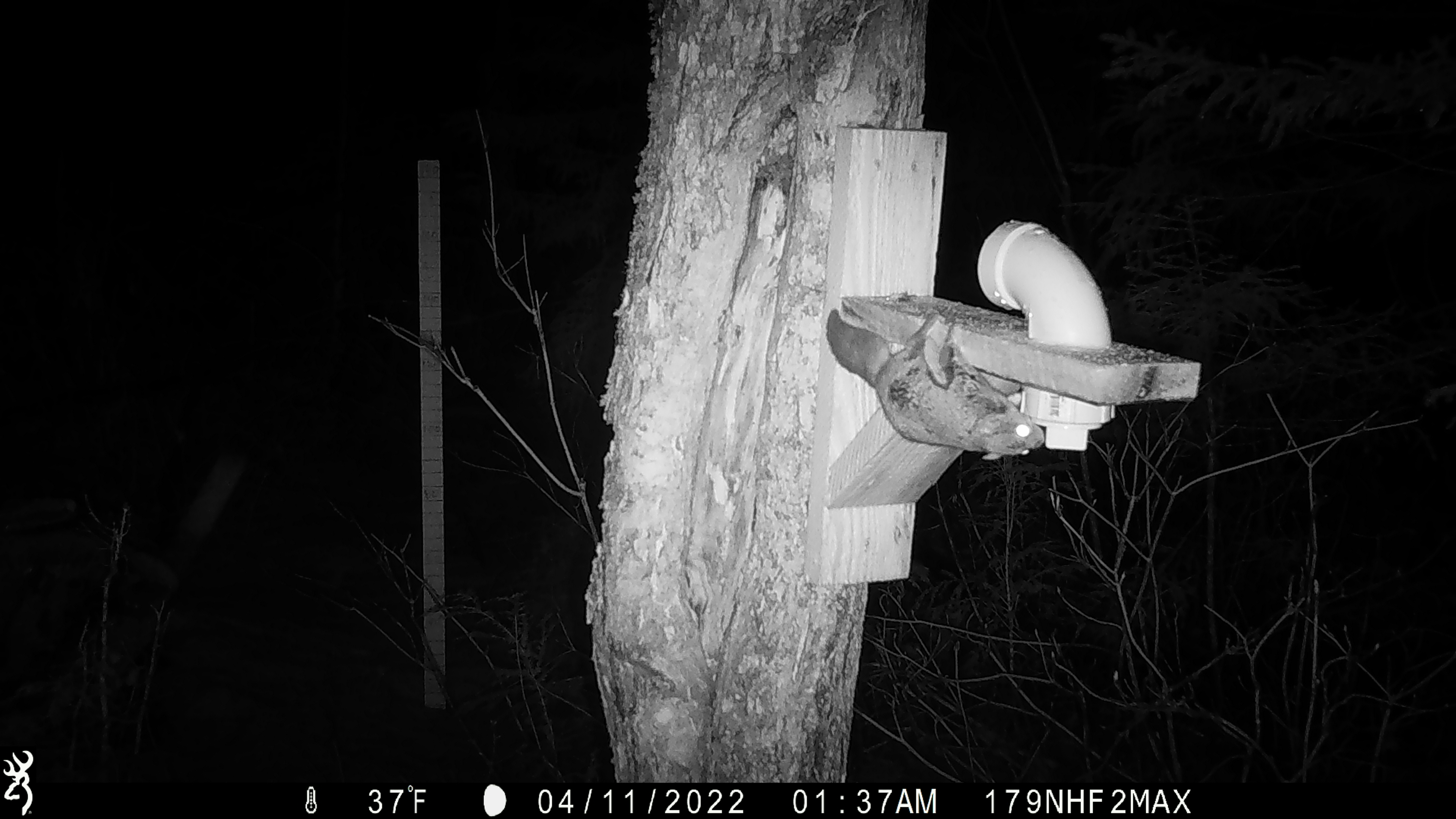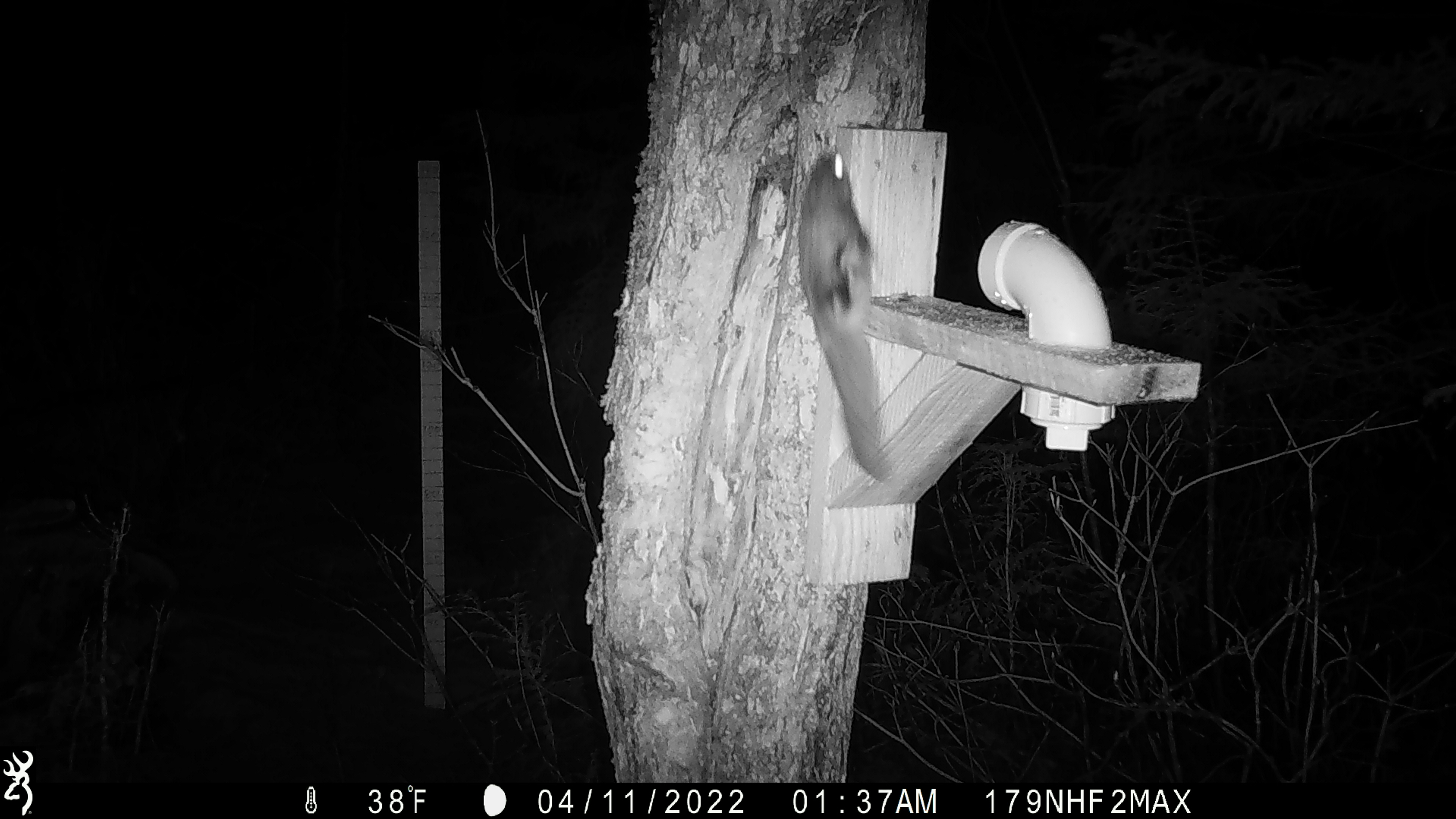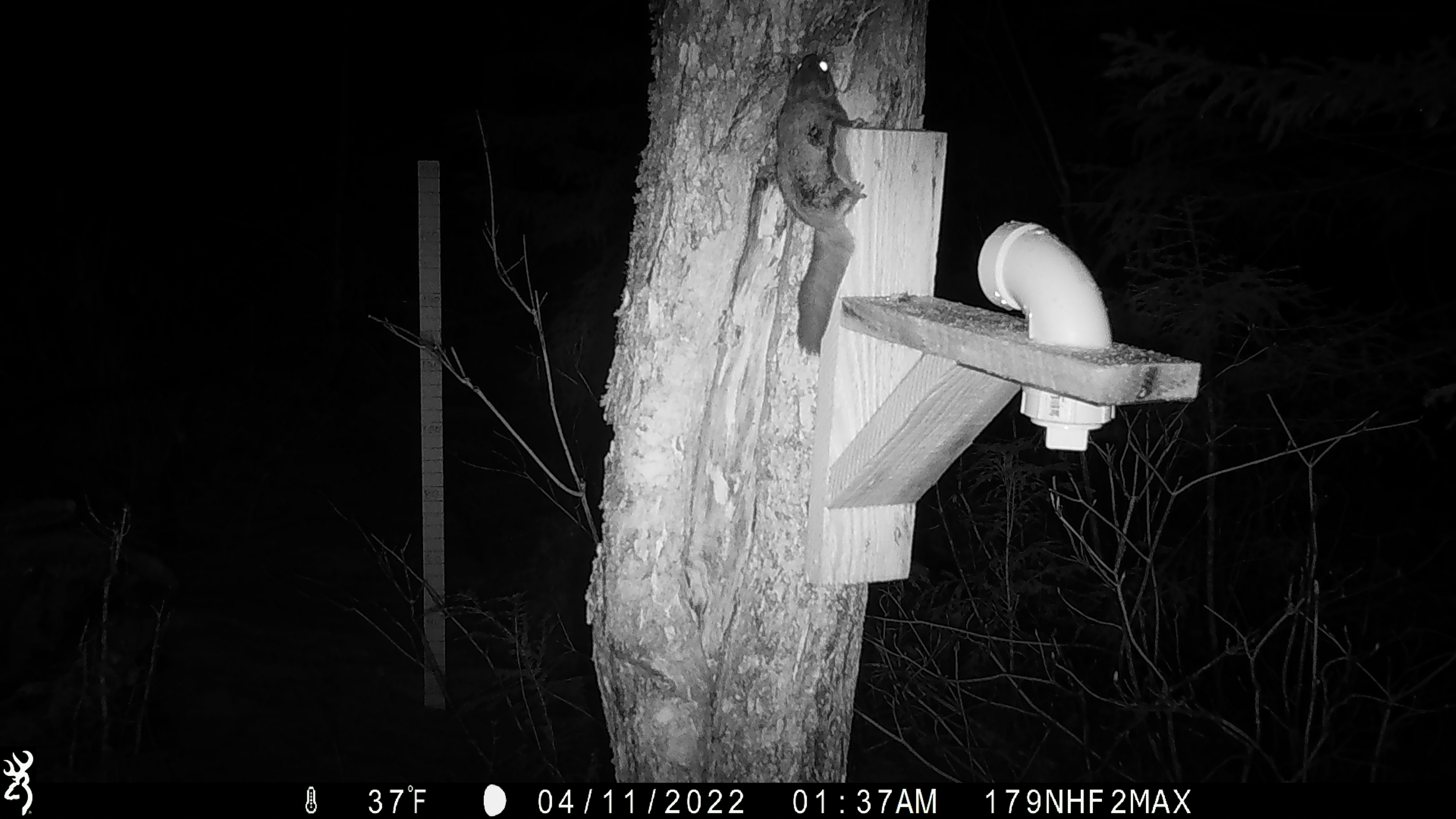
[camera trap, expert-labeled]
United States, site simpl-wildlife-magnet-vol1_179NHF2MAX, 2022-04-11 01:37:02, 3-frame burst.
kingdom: Animalia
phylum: Chordata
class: Mammalia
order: Rodentia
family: Sciuridae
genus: Glaucomys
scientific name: Glaucomys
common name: flying squirrel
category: flying squirrel sp.